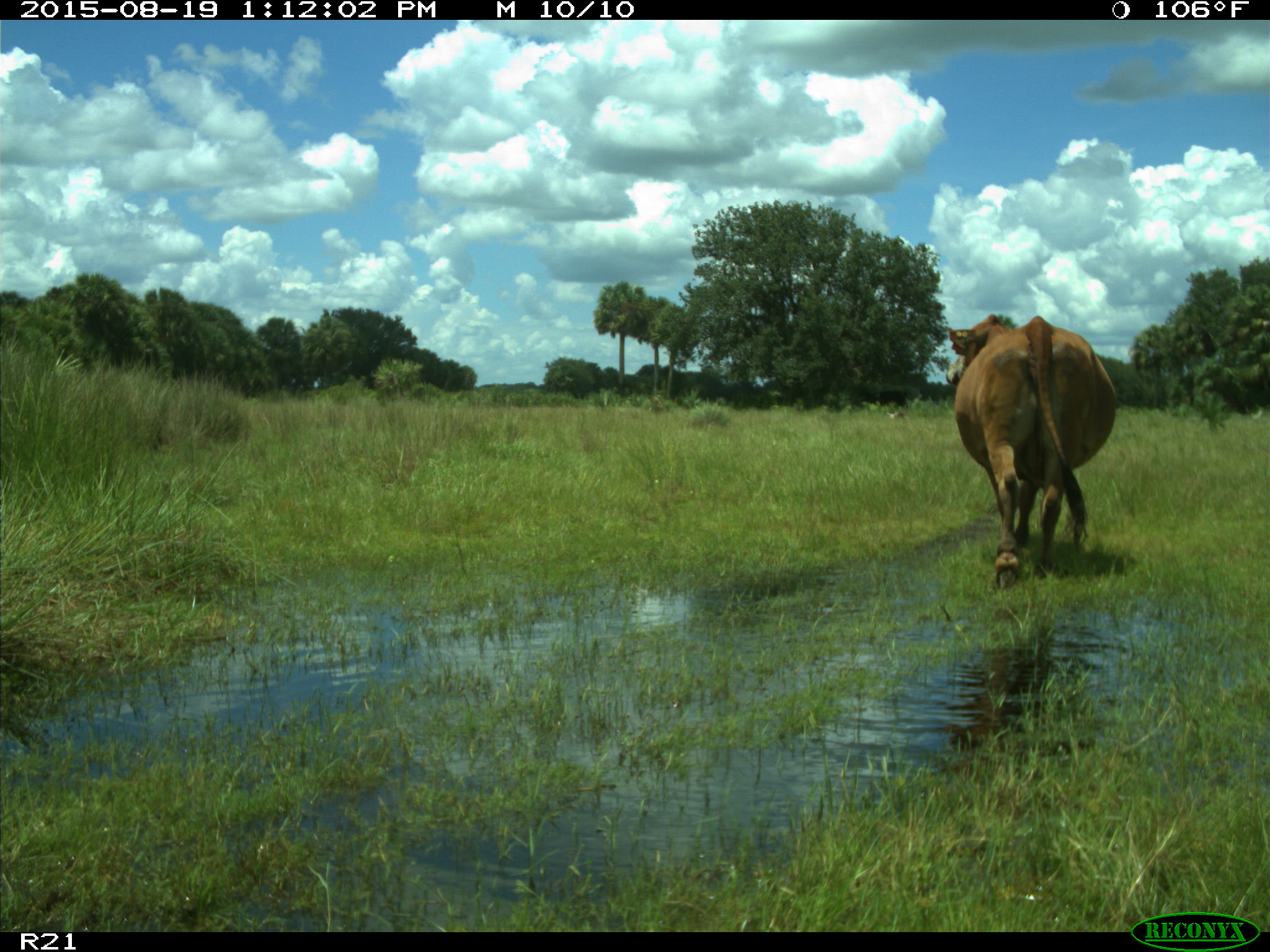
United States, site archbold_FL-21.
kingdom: Animalia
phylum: Chordata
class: Mammalia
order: Artiodactyla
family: Bovidae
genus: Bos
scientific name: Bos taurus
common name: domestic cow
Bos taurus (domestic cow).